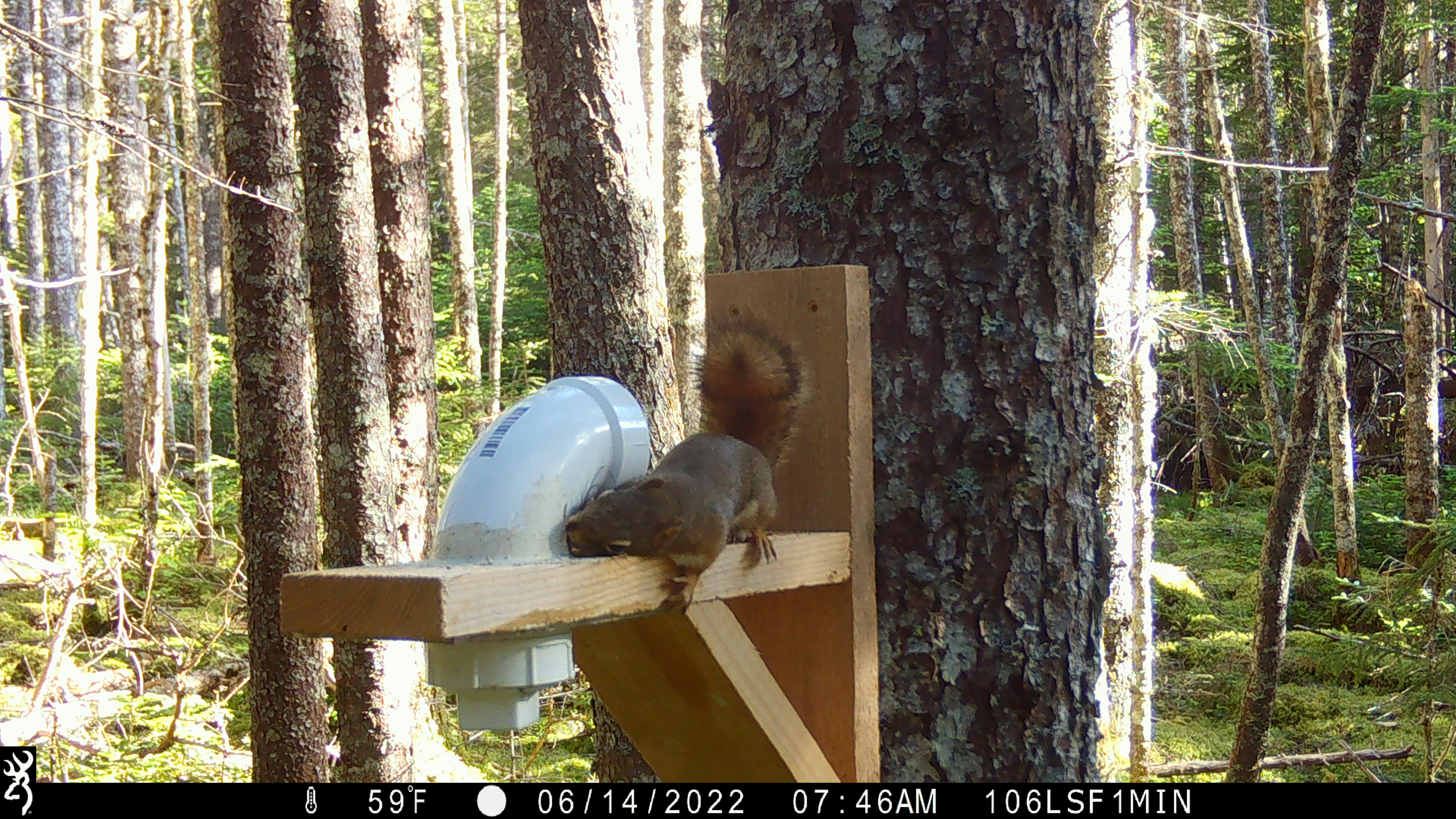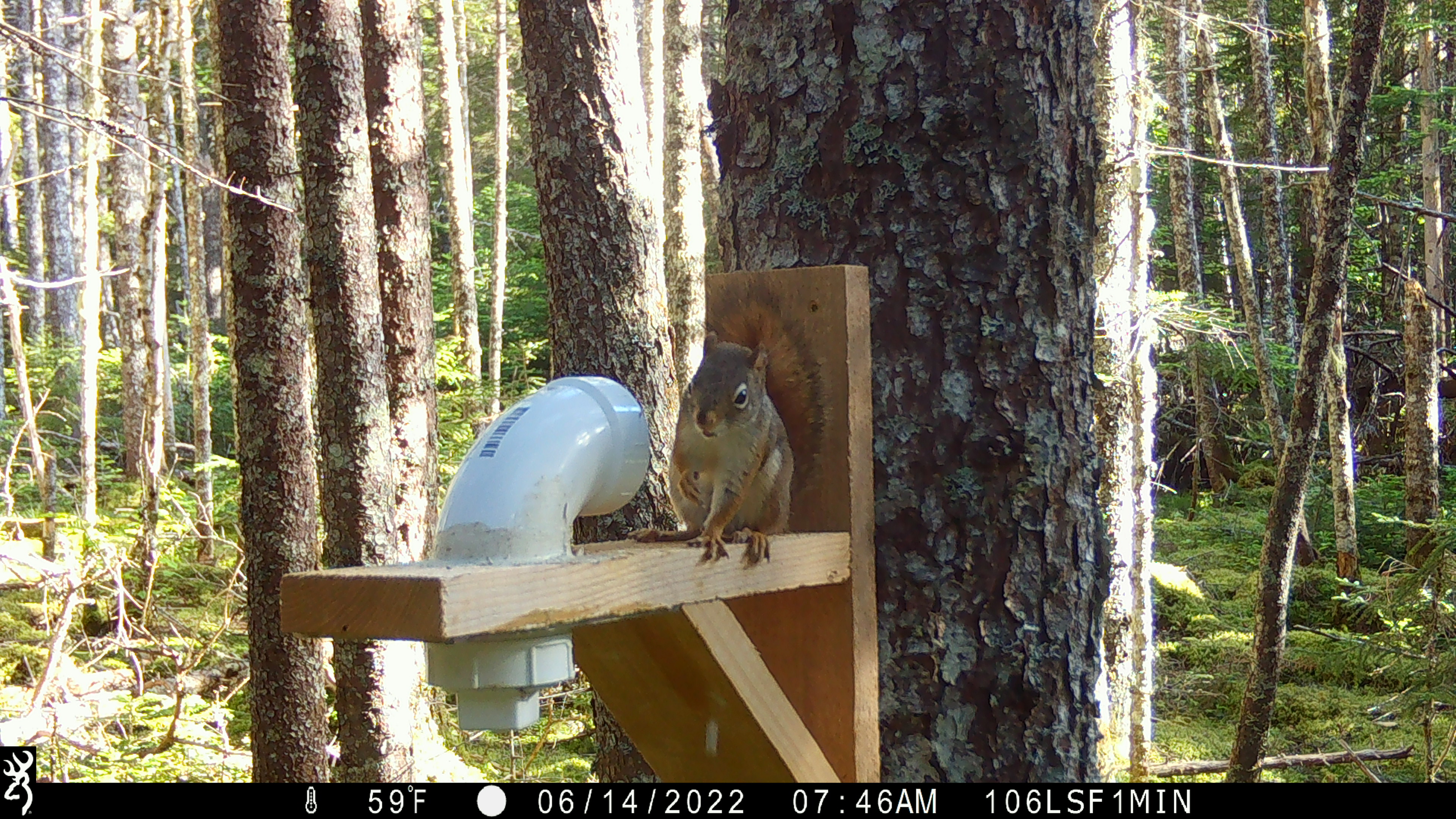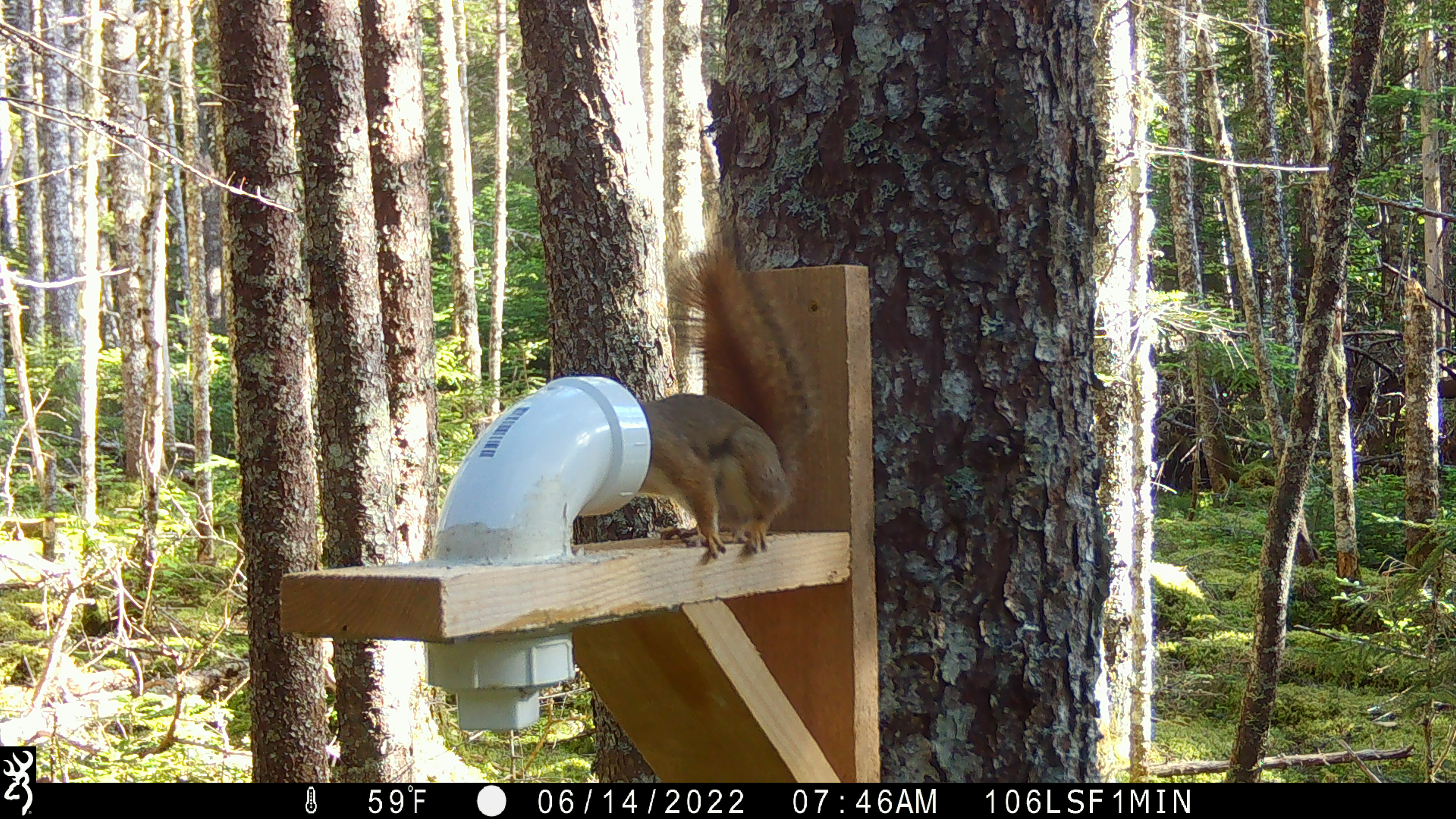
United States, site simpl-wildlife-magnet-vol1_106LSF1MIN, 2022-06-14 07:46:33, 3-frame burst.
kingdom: Animalia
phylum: Chordata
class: Mammalia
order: Rodentia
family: Sciuridae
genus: Tamiasciurus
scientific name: Tamiasciurus hudsonicus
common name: red squirrel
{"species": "red squirrel (Tamiasciurus hudsonicus)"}